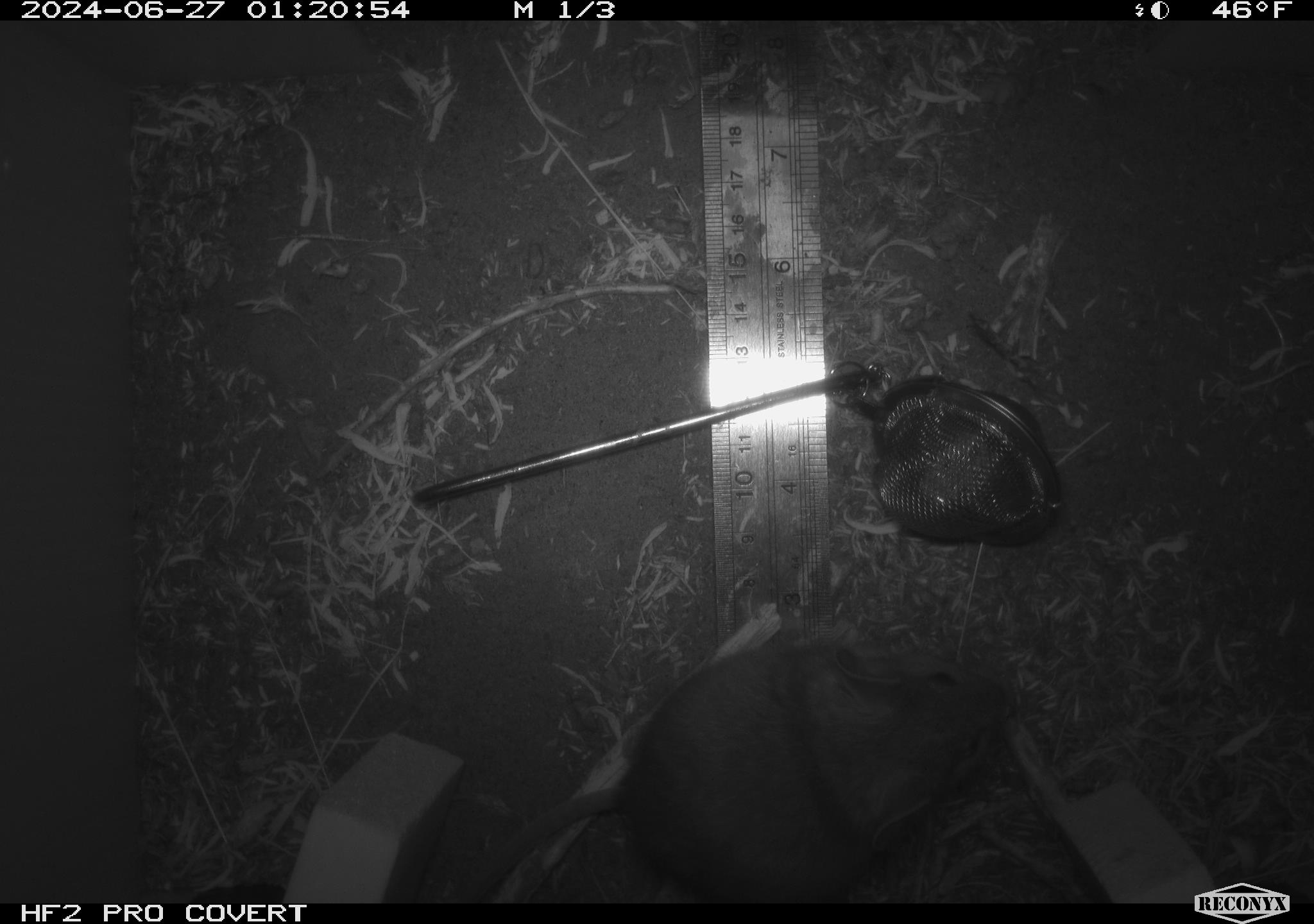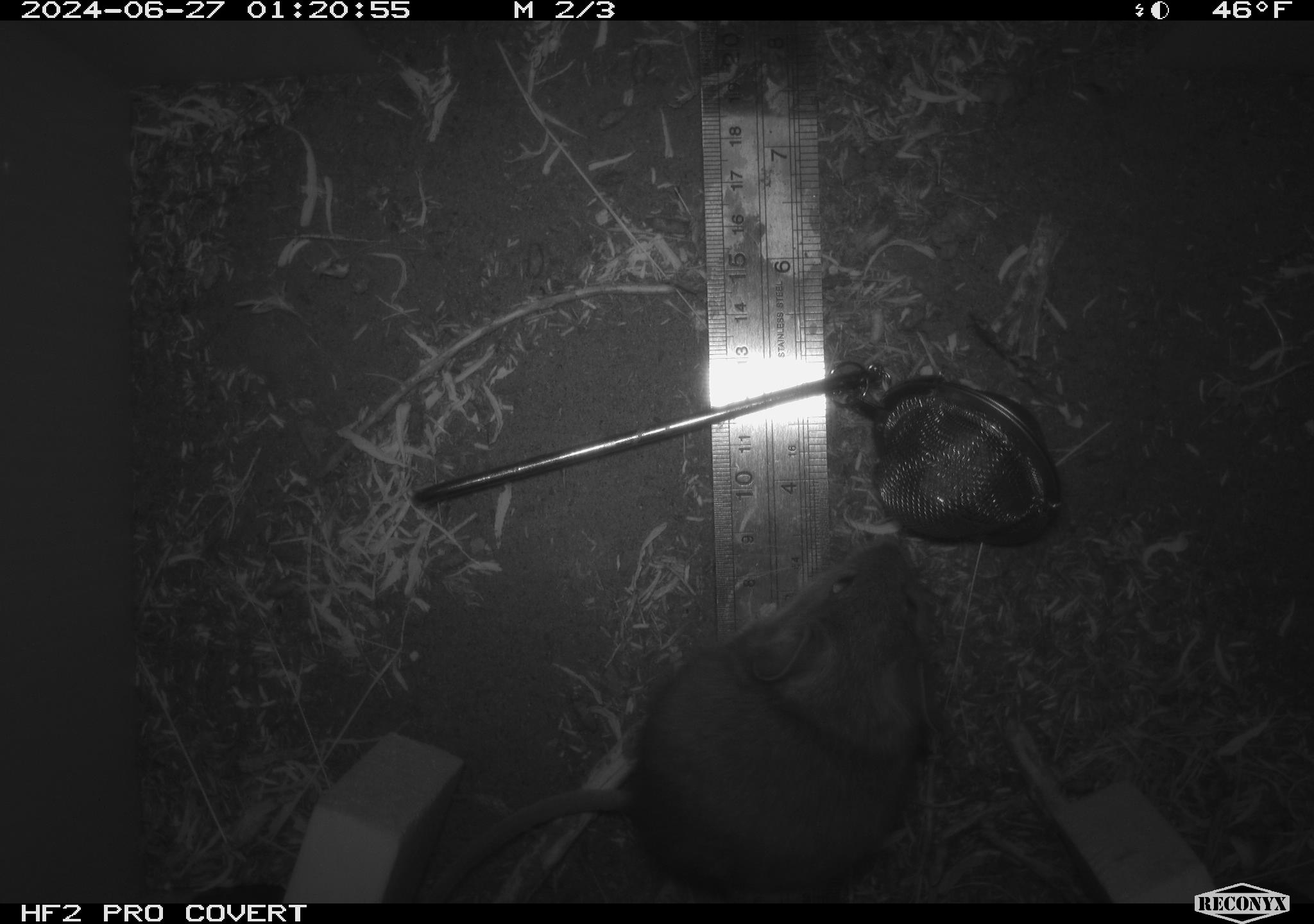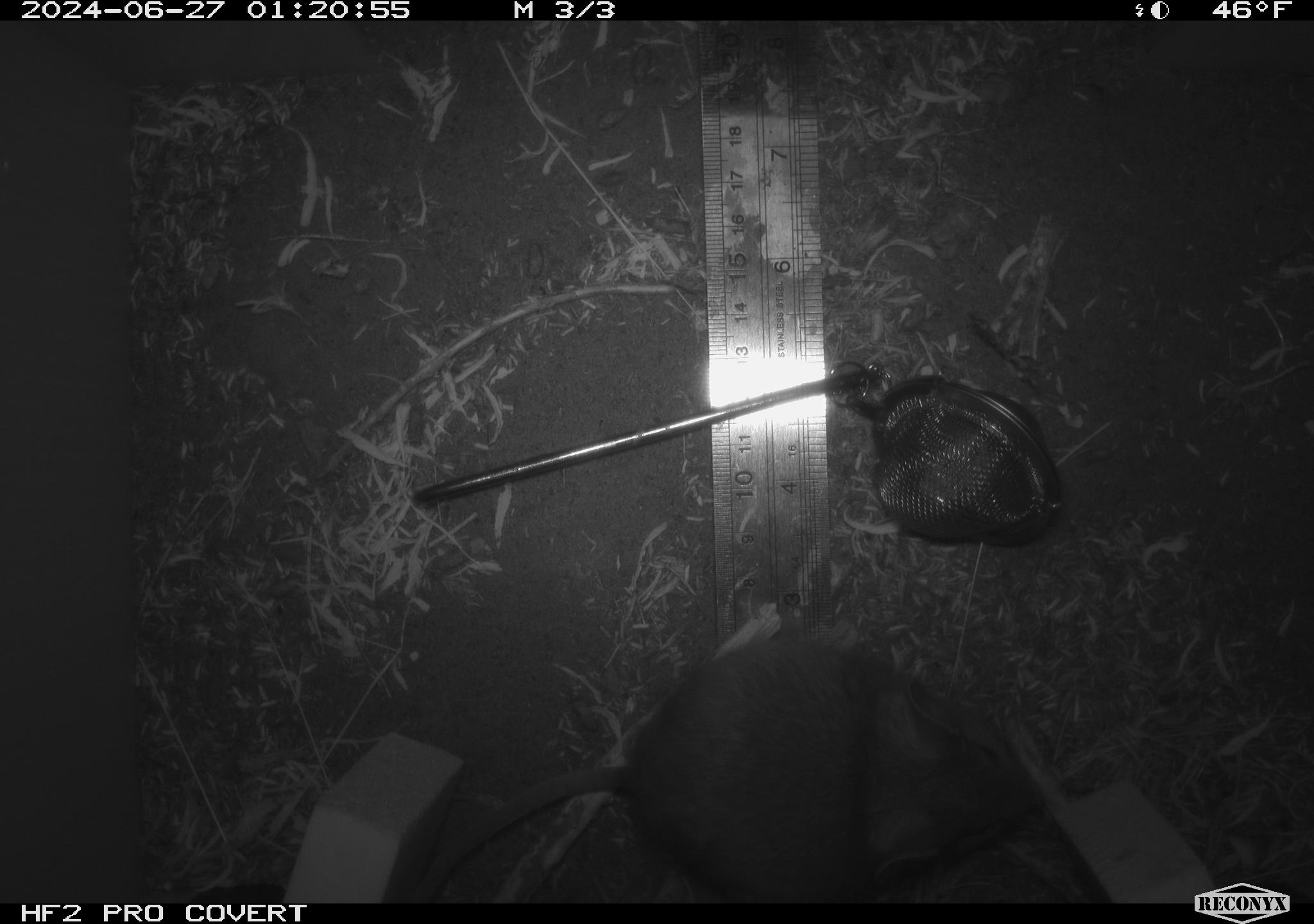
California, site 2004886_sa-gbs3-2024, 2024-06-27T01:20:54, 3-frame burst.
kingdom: Animalia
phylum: Chordata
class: Mammalia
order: Rodentia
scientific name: Rodentia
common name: woodrat or rat or mouse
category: woodrat or rat or mouse species